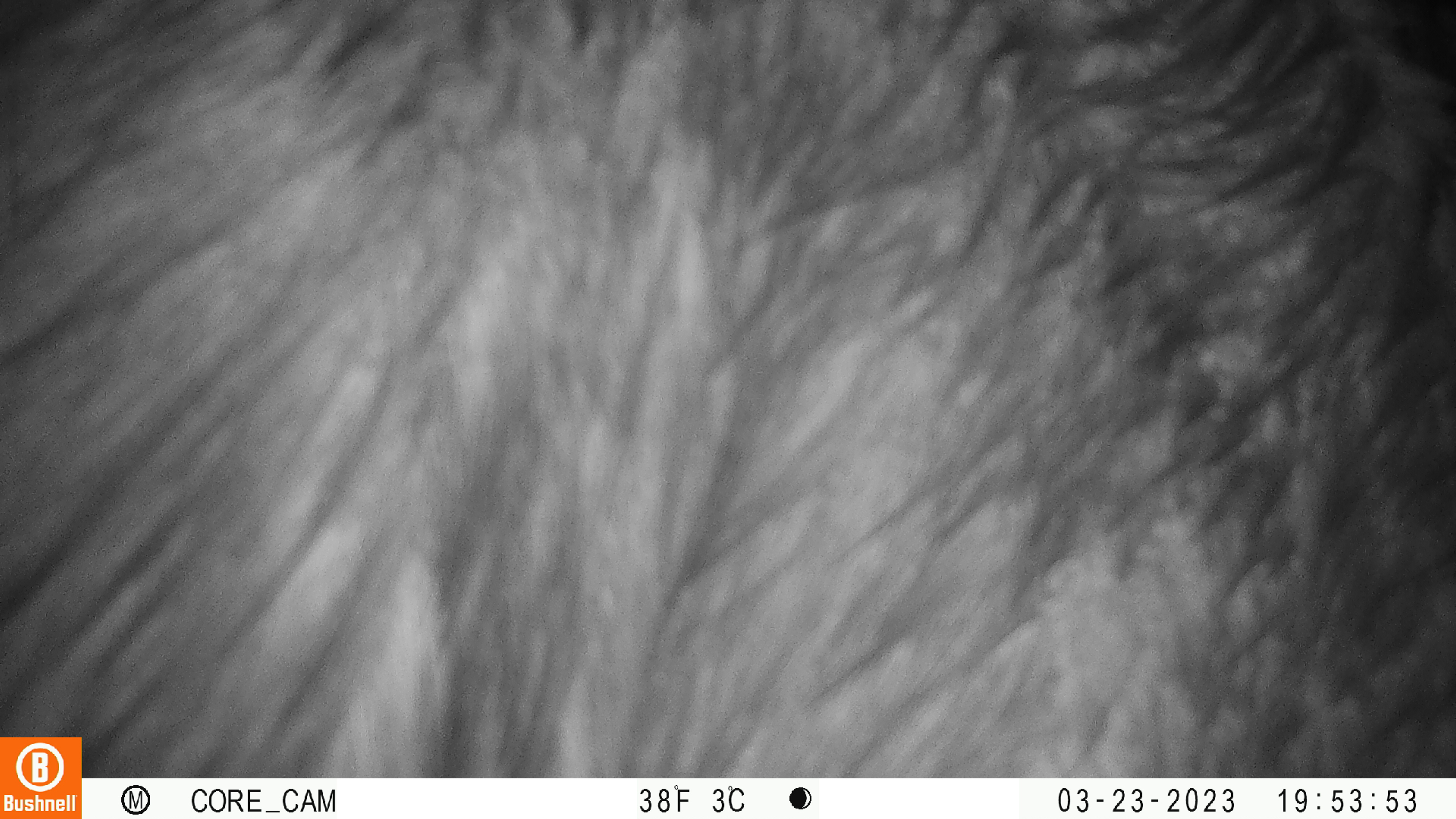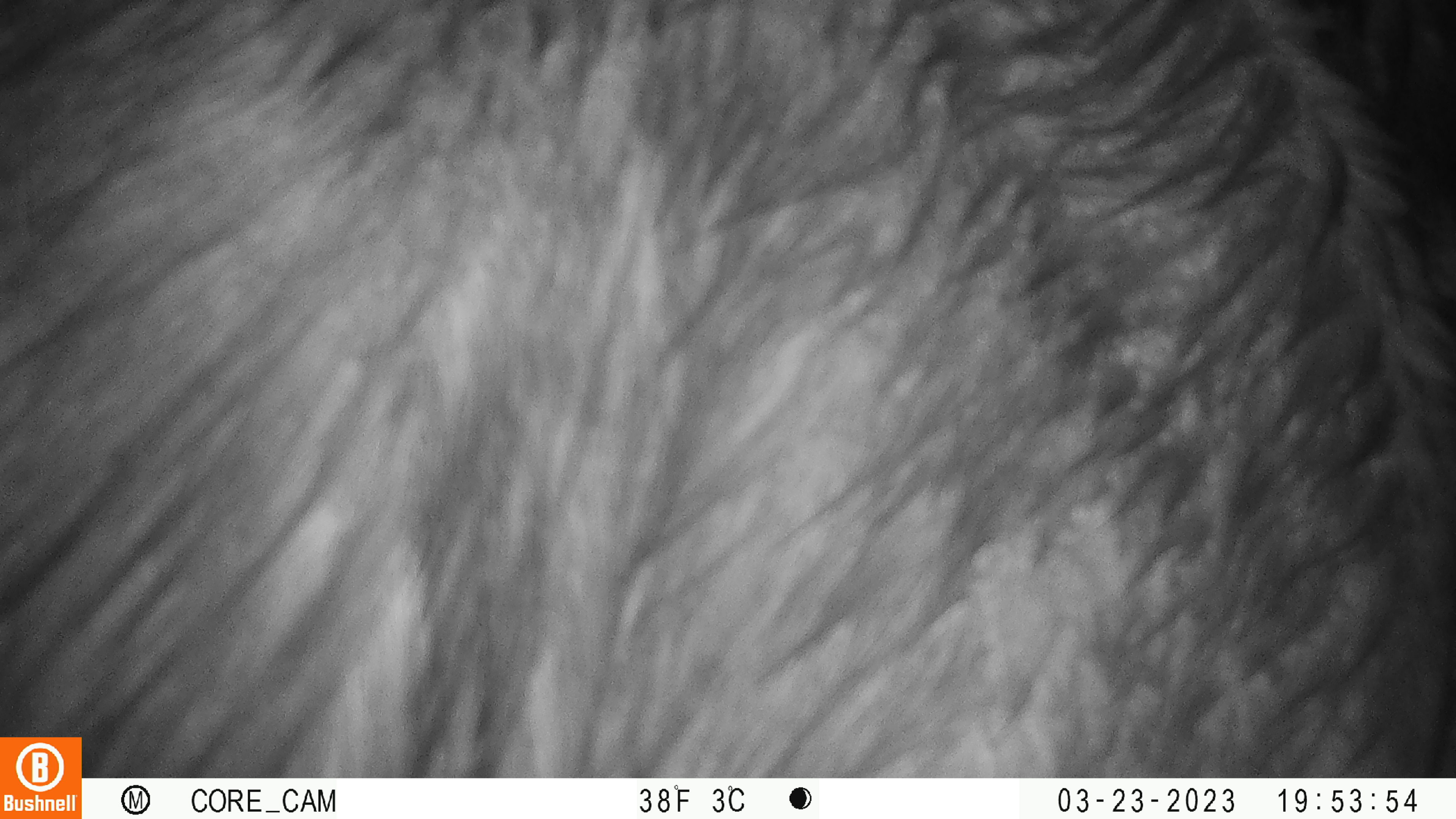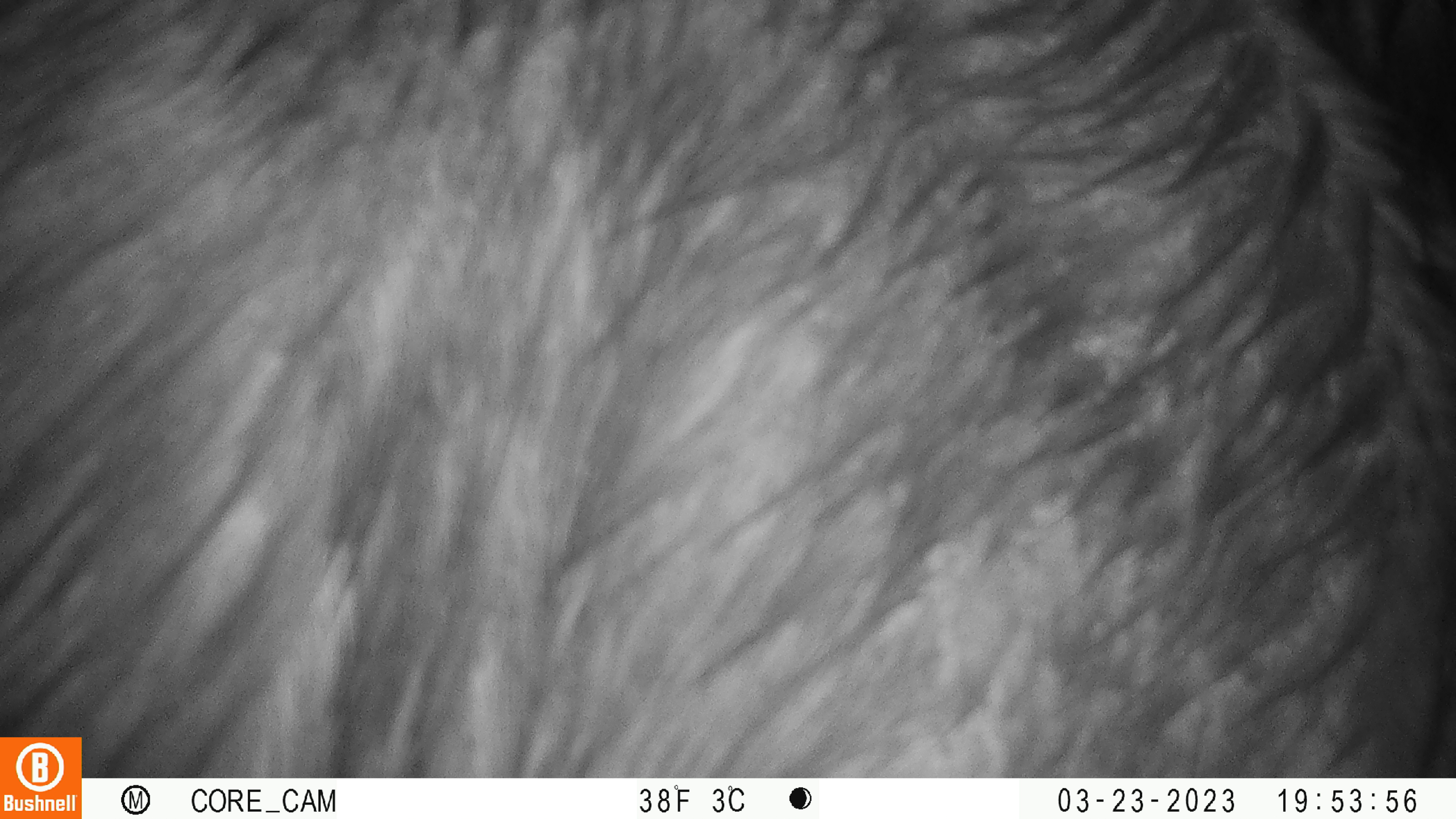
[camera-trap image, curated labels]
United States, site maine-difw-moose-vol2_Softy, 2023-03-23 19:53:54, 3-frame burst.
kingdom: Animalia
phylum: Chordata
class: Mammalia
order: Artiodactyla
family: Cervidae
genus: Alces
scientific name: Alces alces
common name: moose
Moose (Alces alces).